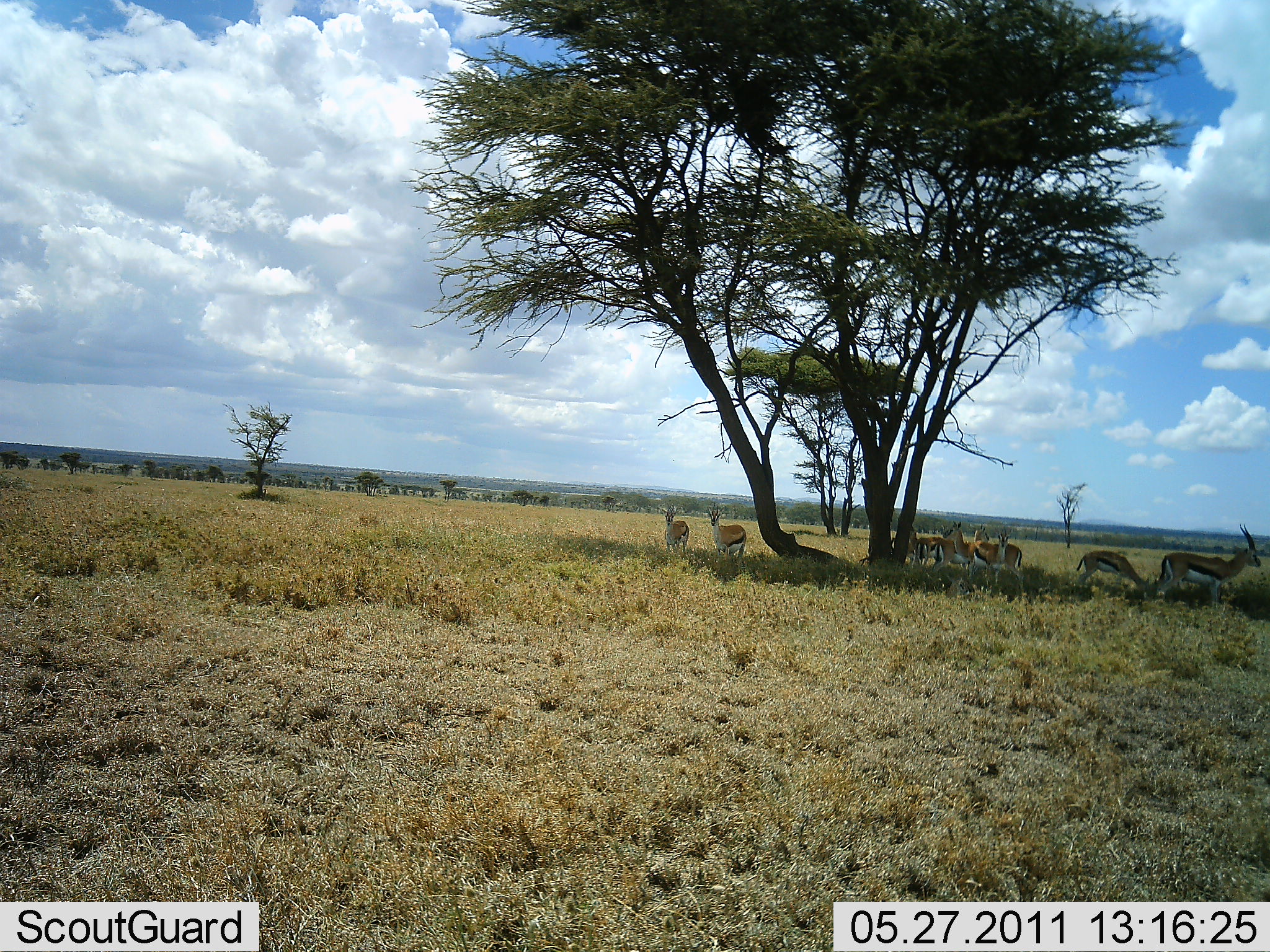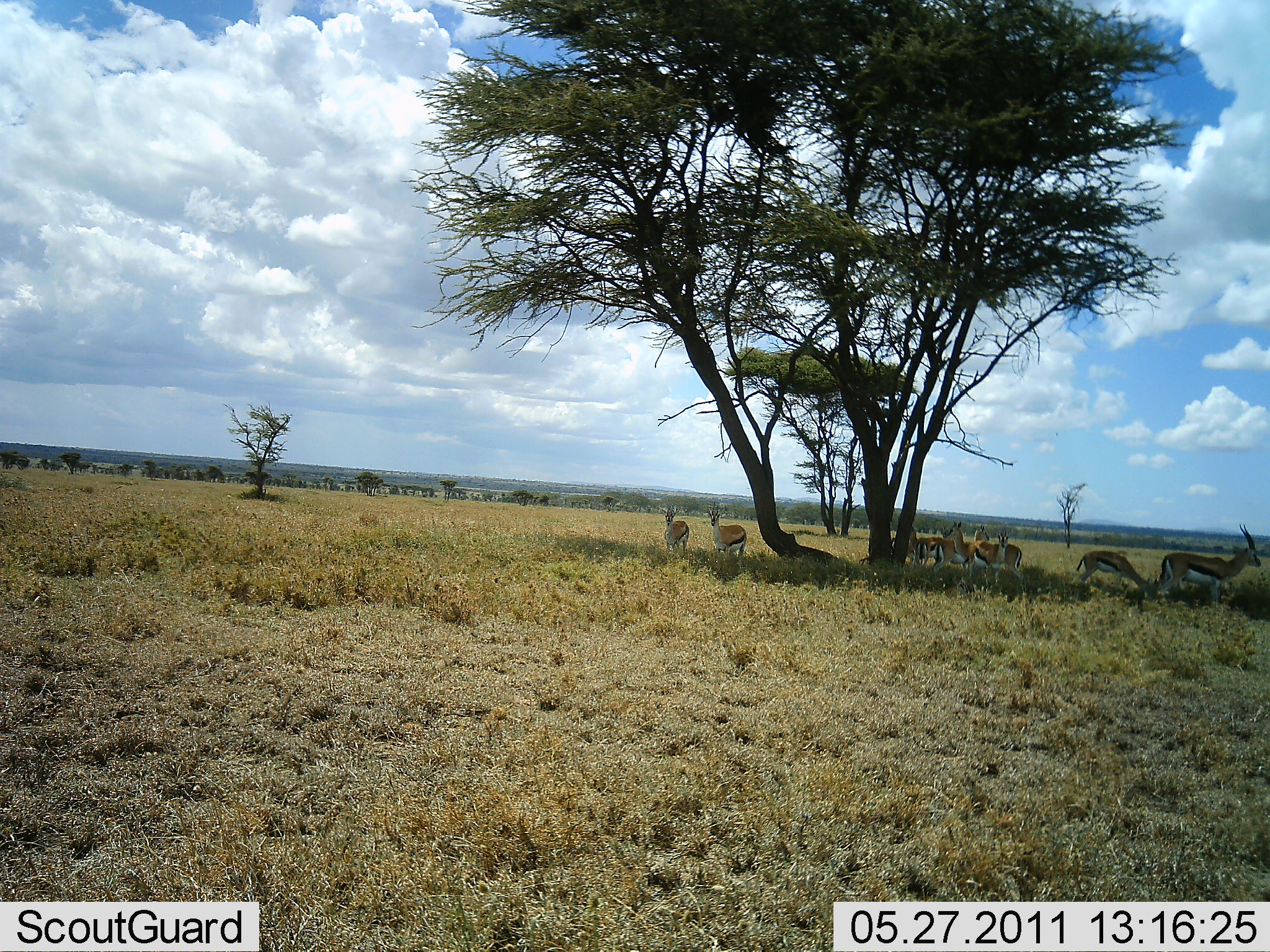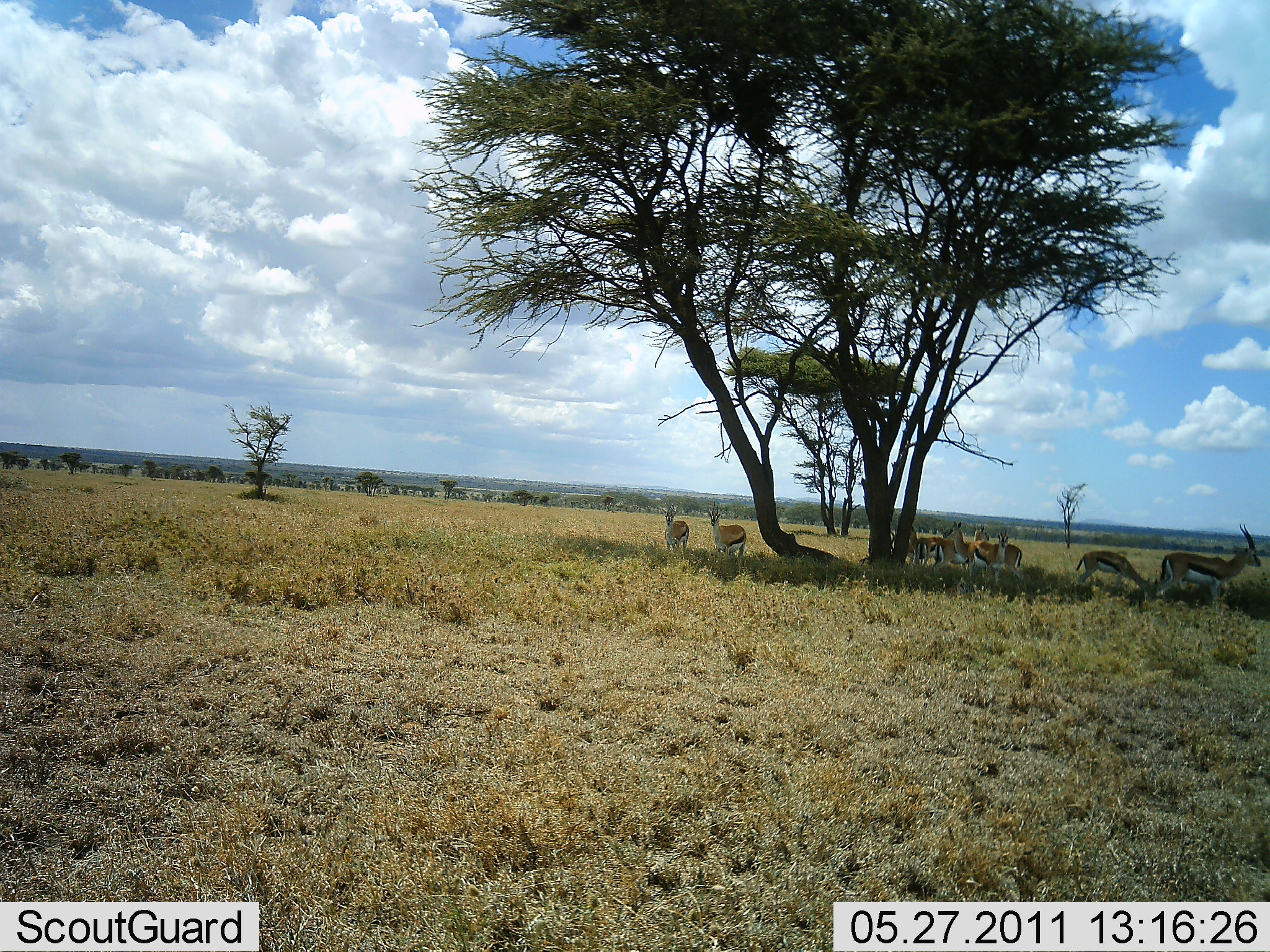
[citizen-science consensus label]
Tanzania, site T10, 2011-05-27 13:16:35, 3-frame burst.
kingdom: Animalia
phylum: Chordata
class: Mammalia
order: Artiodactyla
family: Bovidae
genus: Eudorcas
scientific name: Eudorcas thomsonii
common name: thomson's gazelle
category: gazellethomsons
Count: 8.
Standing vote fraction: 83%.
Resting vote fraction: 25%.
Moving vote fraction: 0%.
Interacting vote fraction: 8%.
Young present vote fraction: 0%.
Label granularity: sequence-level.